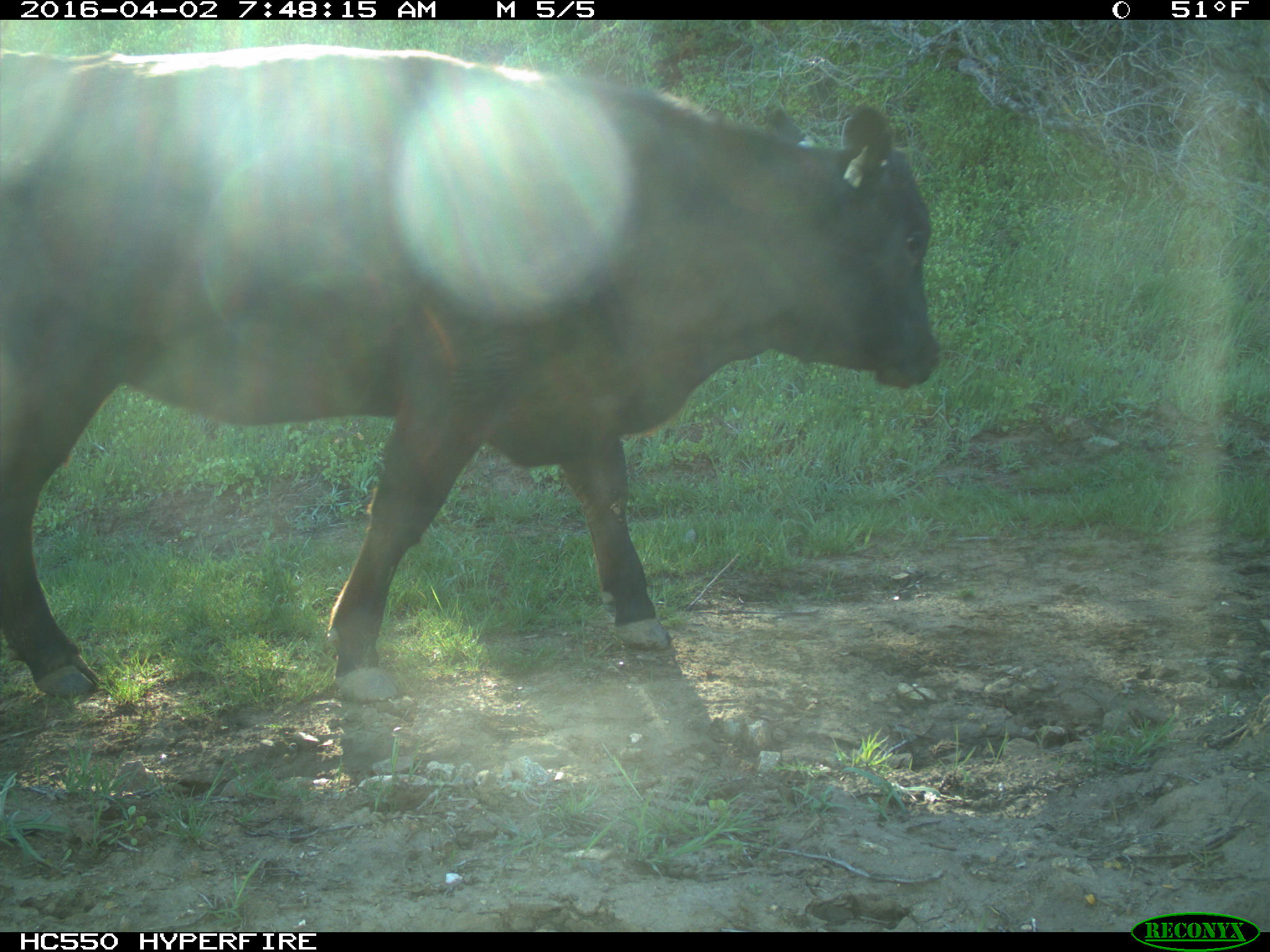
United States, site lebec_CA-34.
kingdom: Animalia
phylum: Chordata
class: Mammalia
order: Artiodactyla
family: Bovidae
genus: Bos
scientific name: Bos taurus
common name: domestic cow